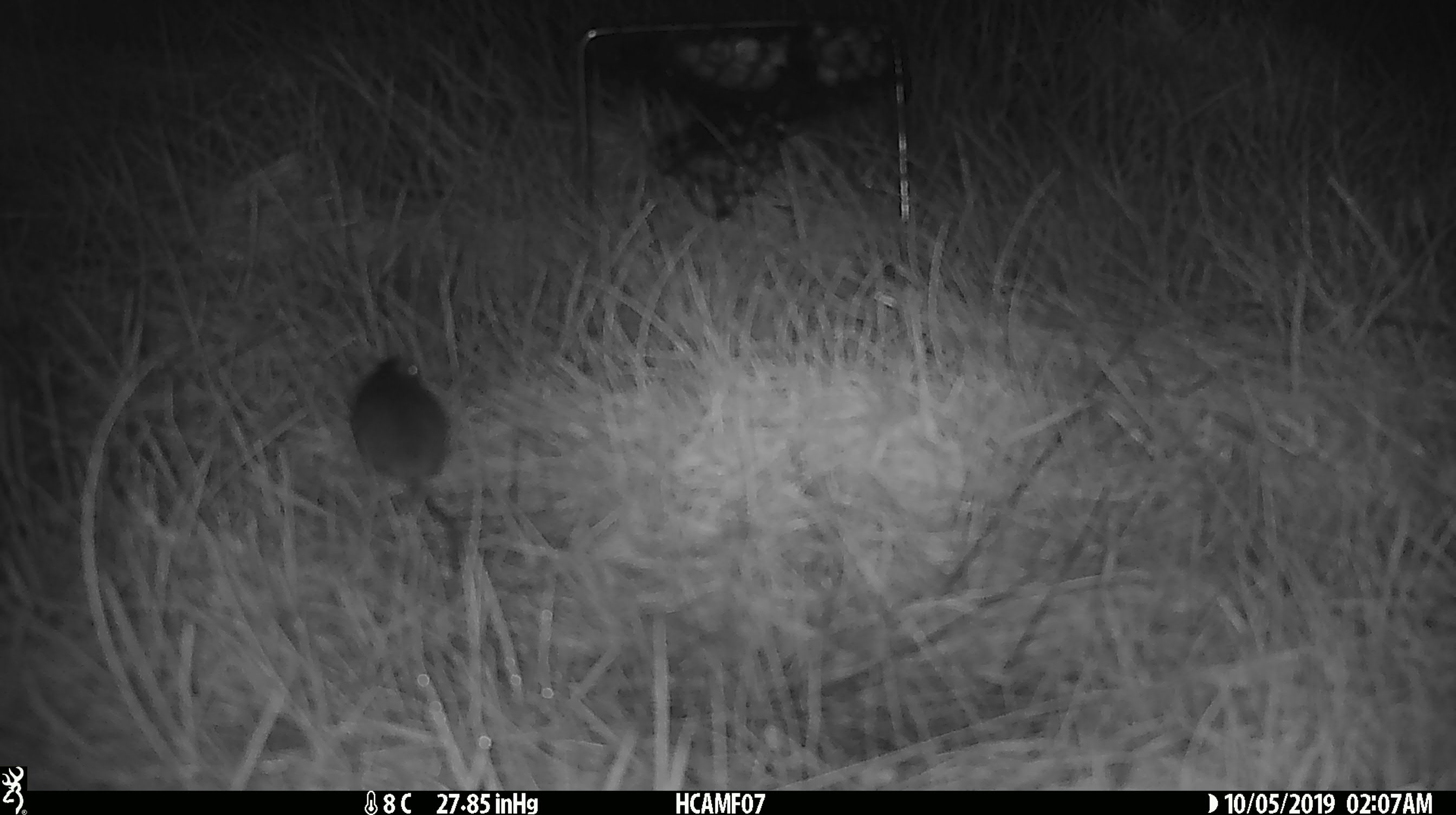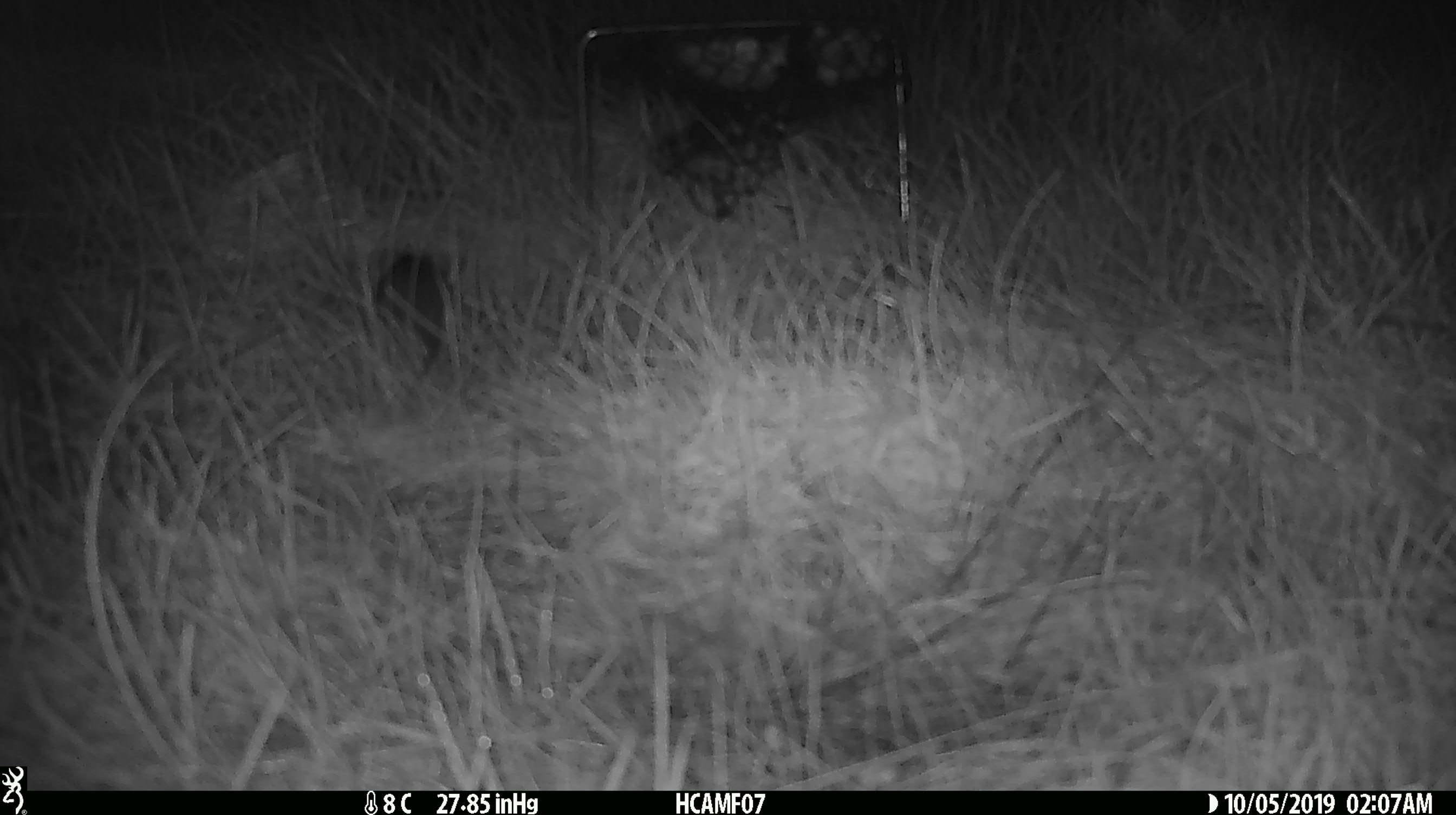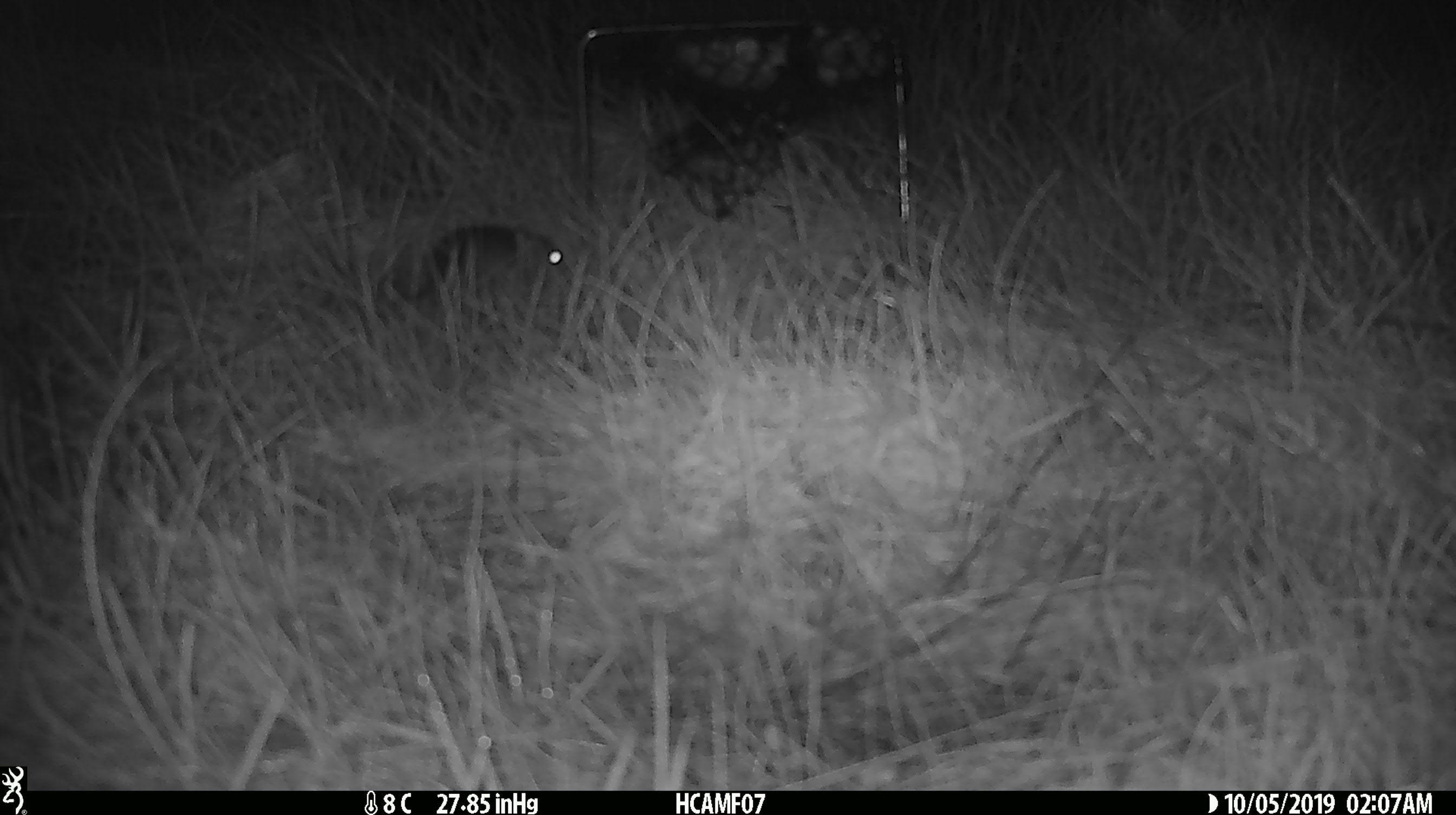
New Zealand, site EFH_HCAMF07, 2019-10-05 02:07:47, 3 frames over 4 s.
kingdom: Animalia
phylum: Chordata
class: Mammalia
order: Rodentia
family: Muridae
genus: Mus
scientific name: Mus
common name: mouse